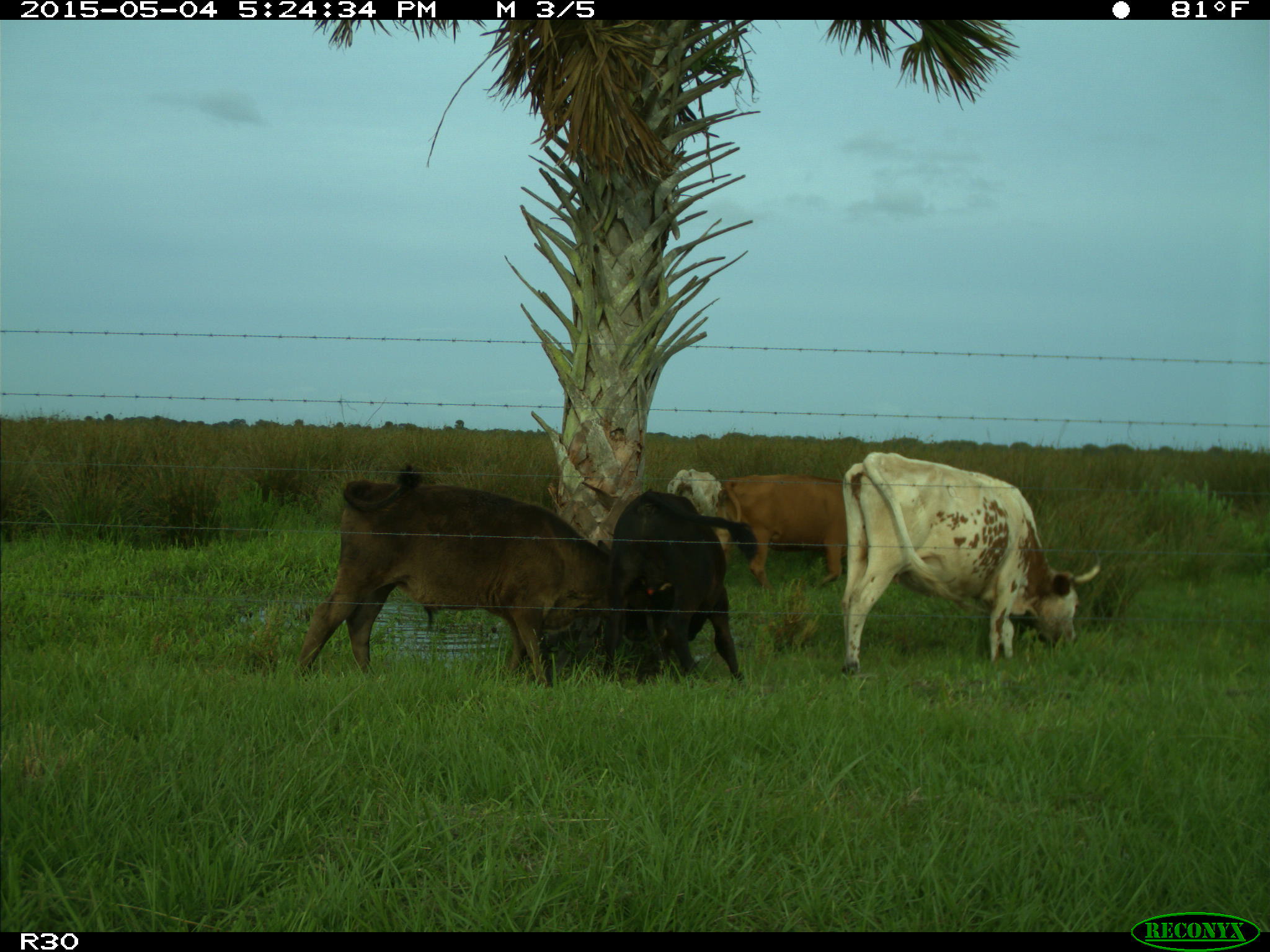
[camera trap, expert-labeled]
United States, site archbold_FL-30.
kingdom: Animalia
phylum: Chordata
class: Mammalia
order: Artiodactyla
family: Bovidae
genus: Bos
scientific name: Bos taurus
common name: domestic cow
Bos taurus (domestic cow).